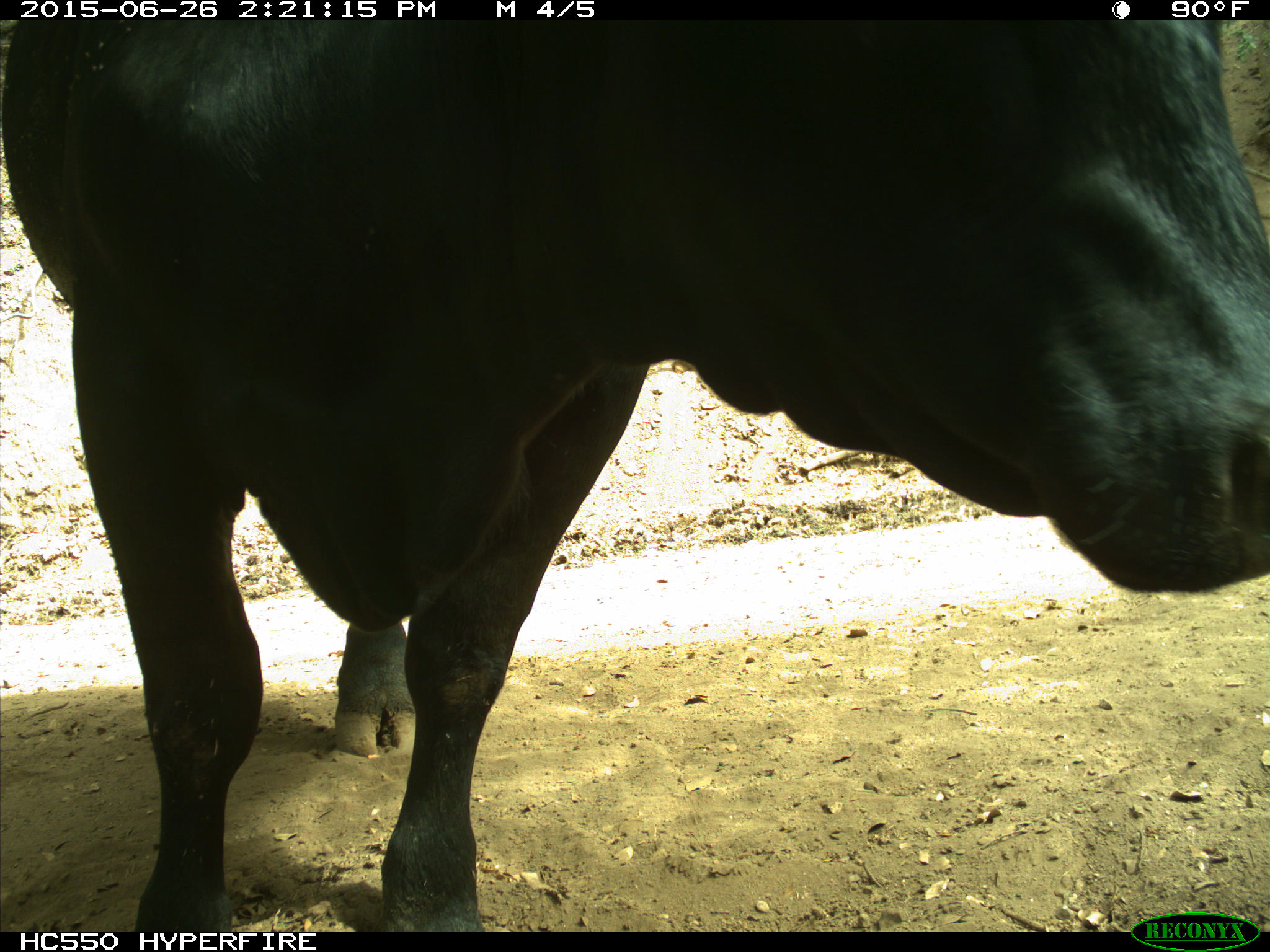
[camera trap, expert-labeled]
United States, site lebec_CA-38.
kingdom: Animalia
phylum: Chordata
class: Mammalia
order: Artiodactyla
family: Bovidae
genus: Bos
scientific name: Bos taurus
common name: domestic cow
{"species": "Bos taurus (domestic cow)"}